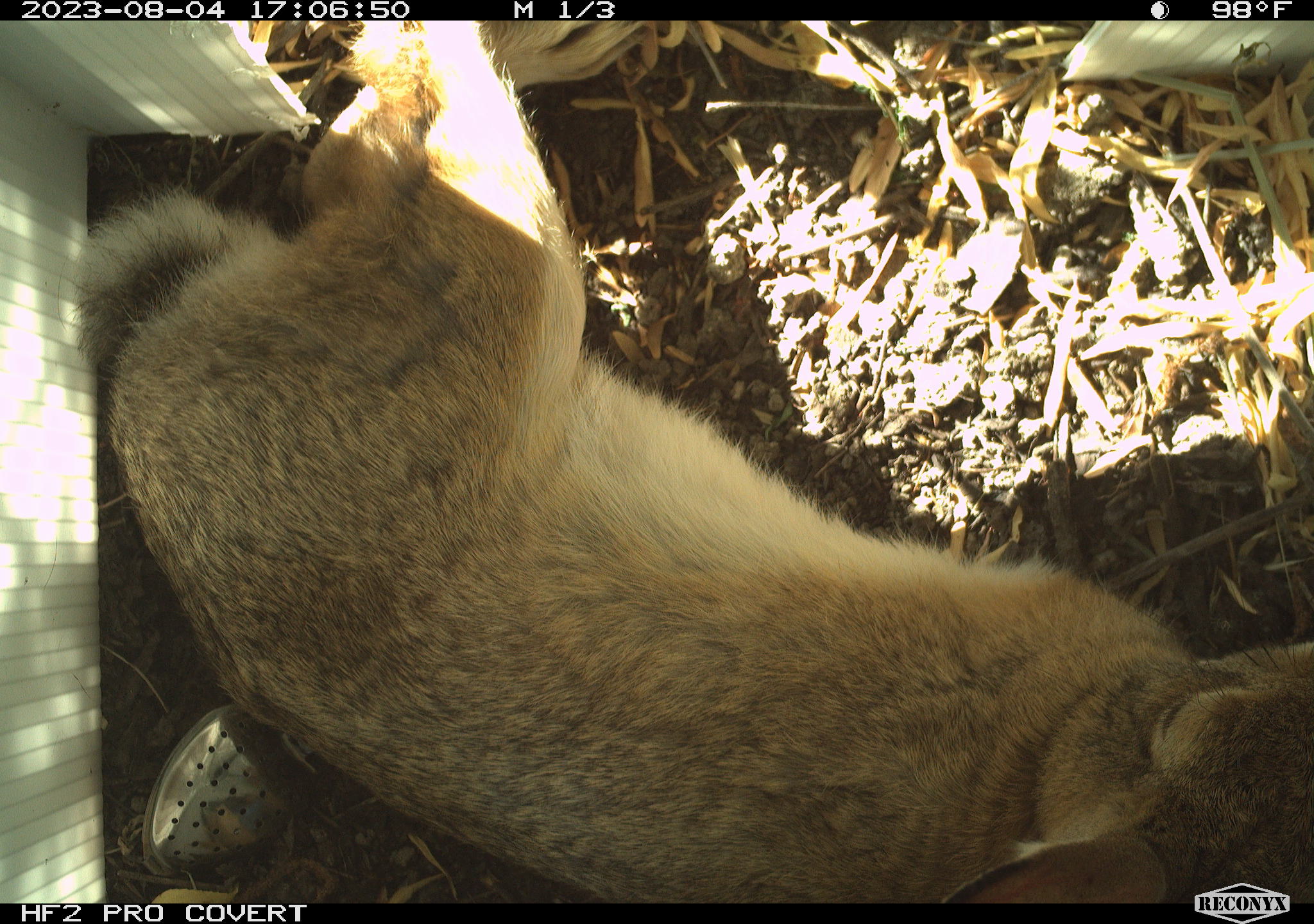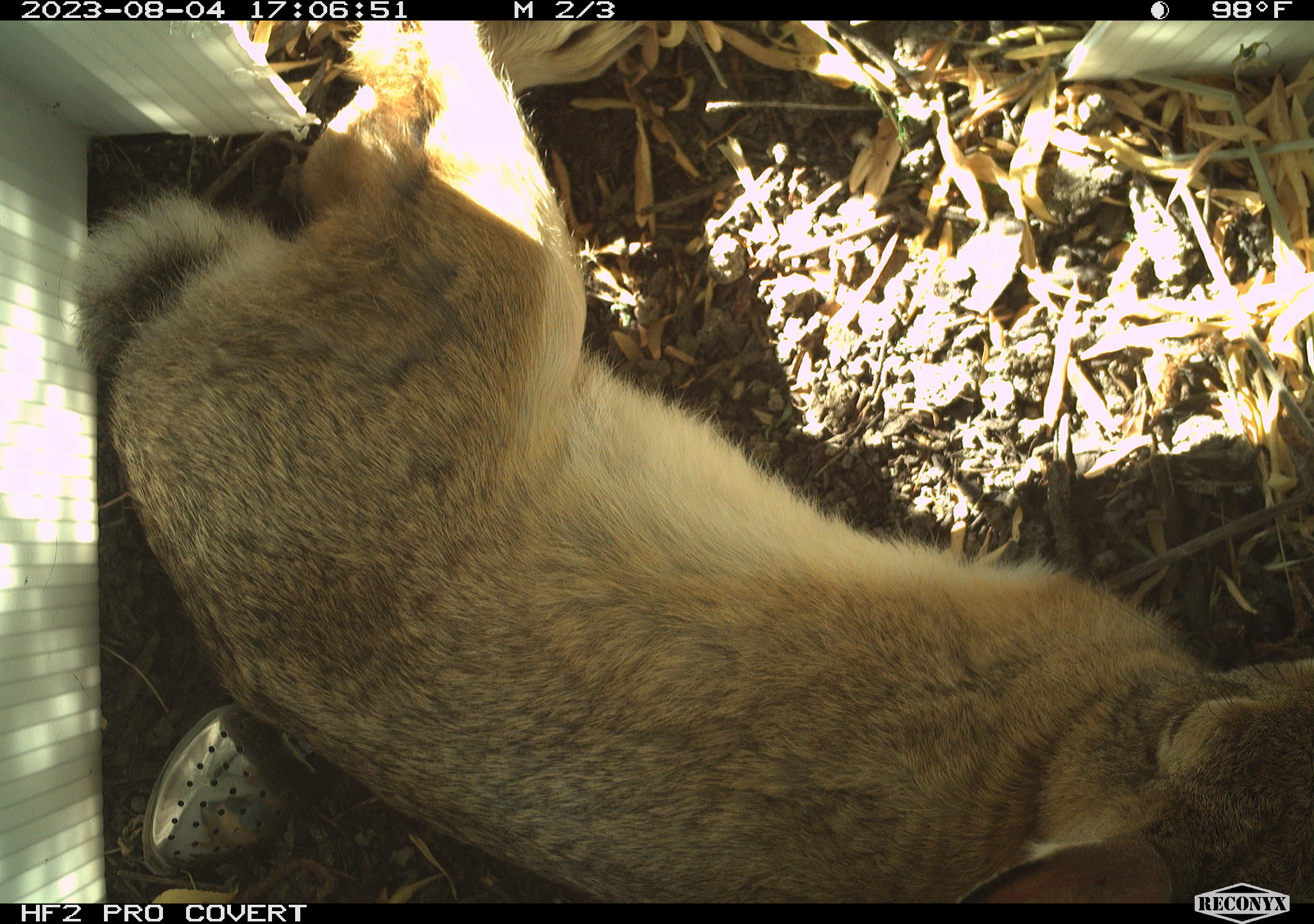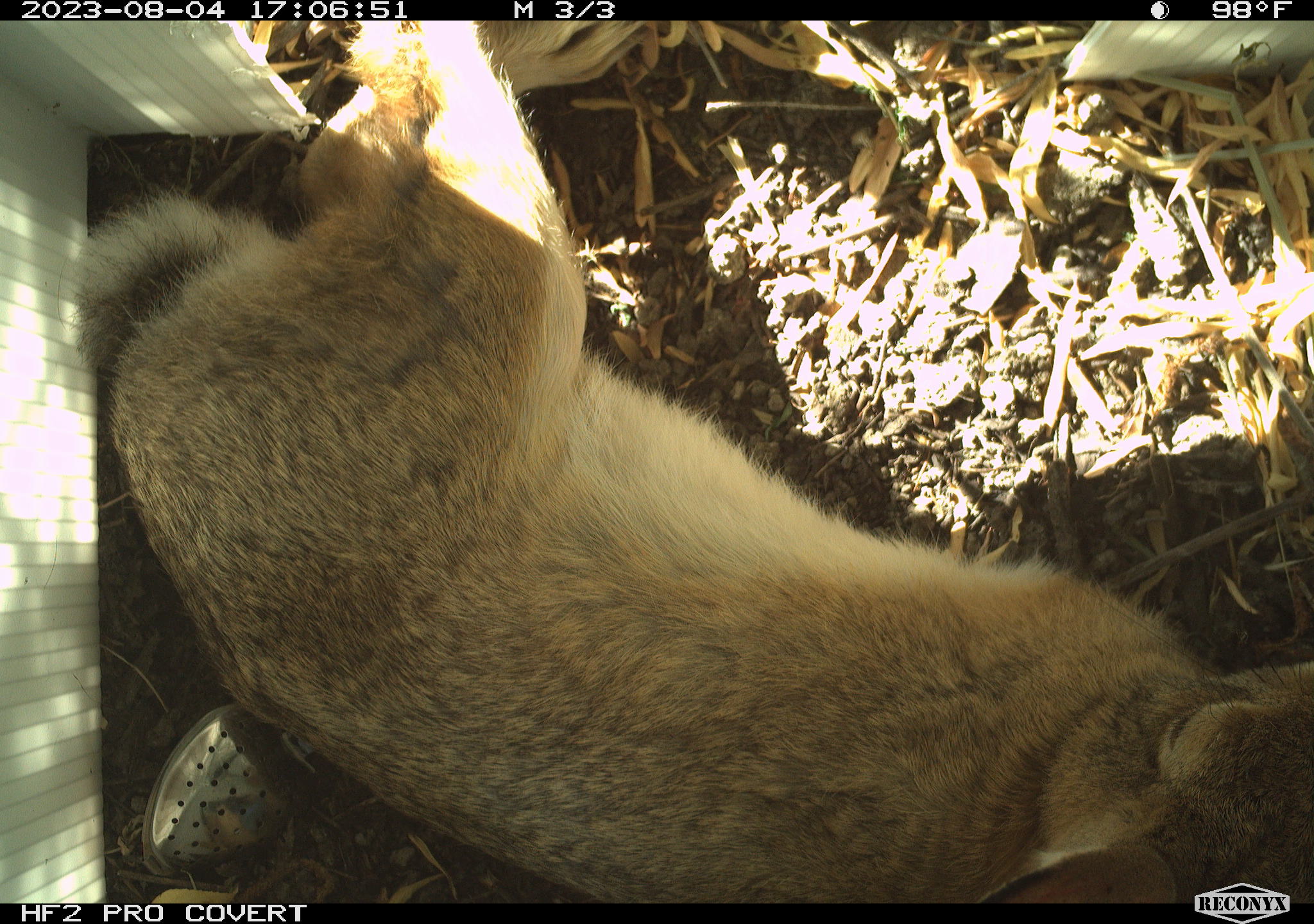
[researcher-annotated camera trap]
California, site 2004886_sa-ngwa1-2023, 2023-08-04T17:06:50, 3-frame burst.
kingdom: Animalia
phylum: Chordata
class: Mammalia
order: Lagomorpha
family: Leporidae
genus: Sylvilagus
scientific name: Sylvilagus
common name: cottontail rabbits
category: sylvilagus species